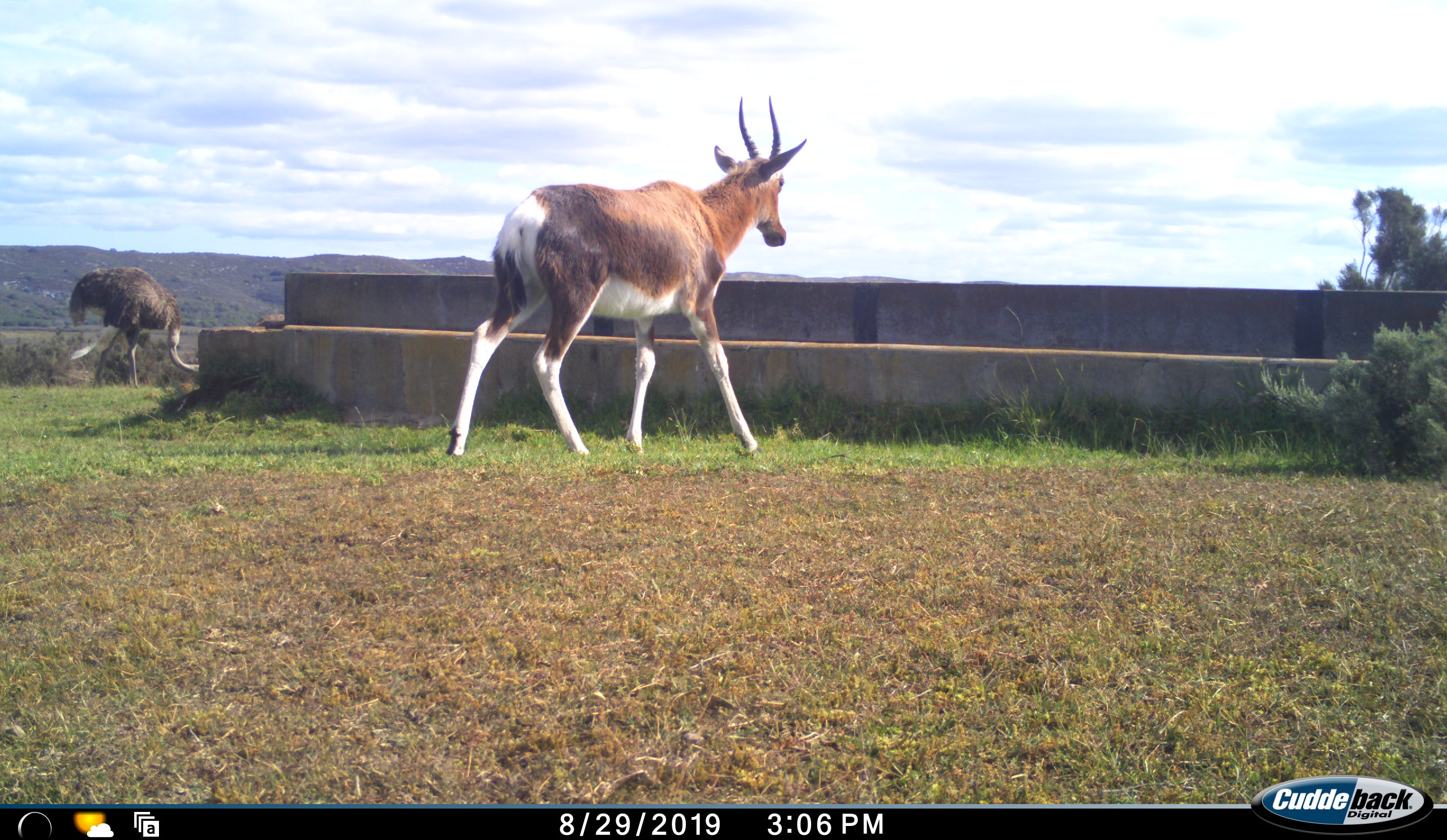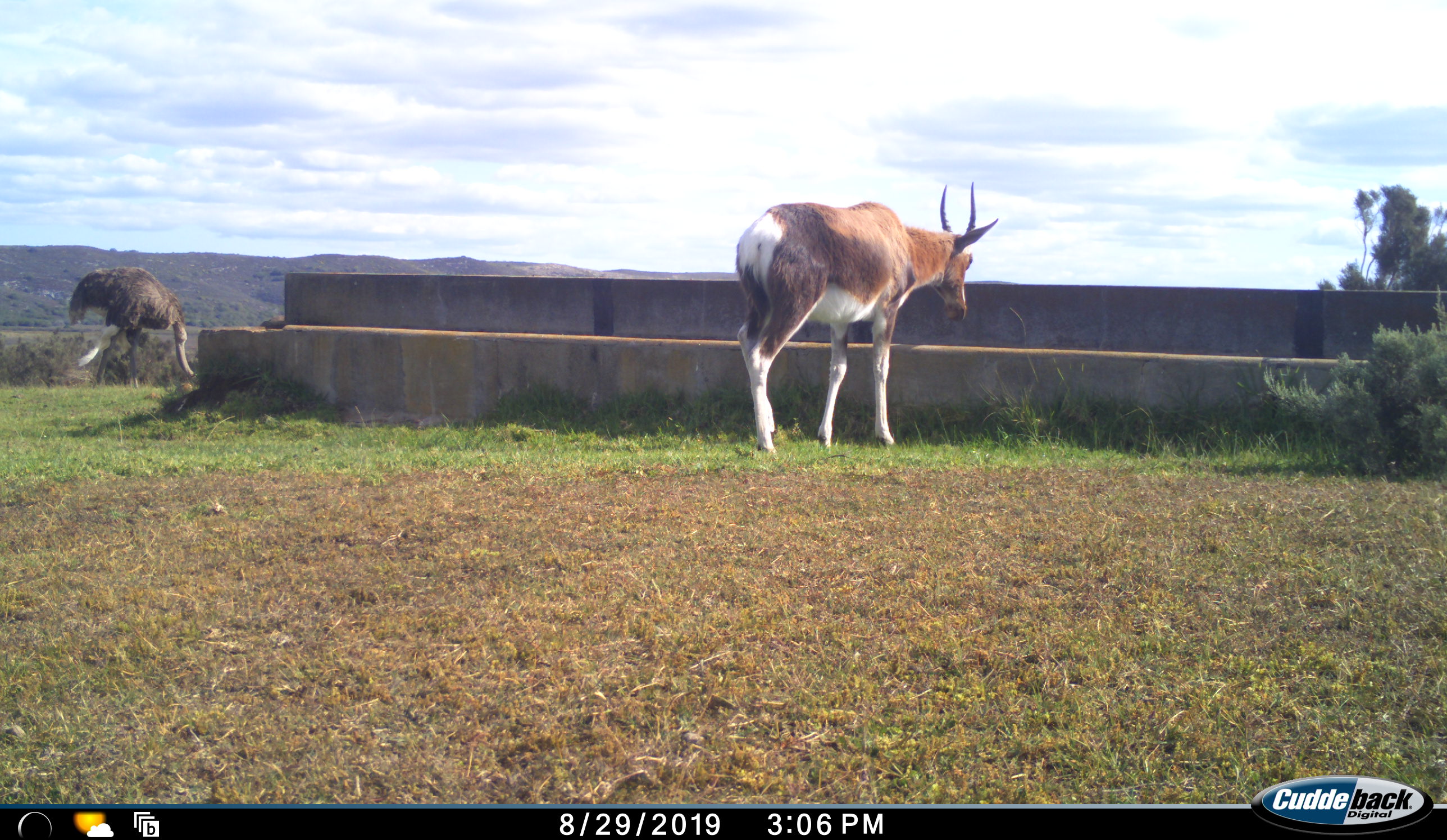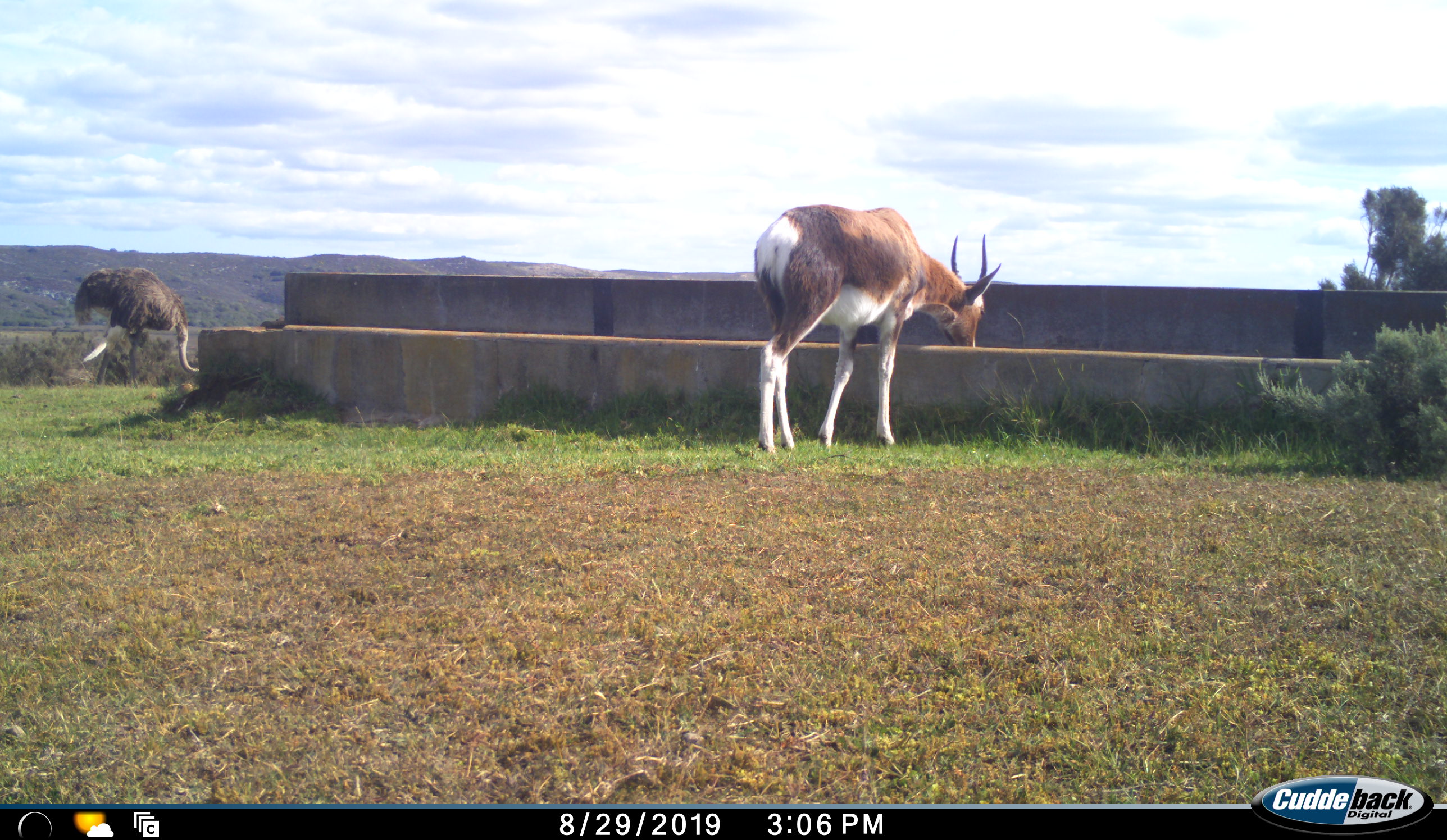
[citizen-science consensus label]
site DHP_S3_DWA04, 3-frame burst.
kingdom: Animalia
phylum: Chordata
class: Mammalia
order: Artiodactyla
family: Bovidae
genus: Damaliscus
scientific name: Damaliscus pygargus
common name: bontebok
Bontebok (Damaliscus pygargus), count 1. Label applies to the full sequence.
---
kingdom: Animalia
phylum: Chordata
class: Aves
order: Struthioniformes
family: Struthionidae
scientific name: Struthionidae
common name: ostrich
Ostrich (Struthionidae), count 1. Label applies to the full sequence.